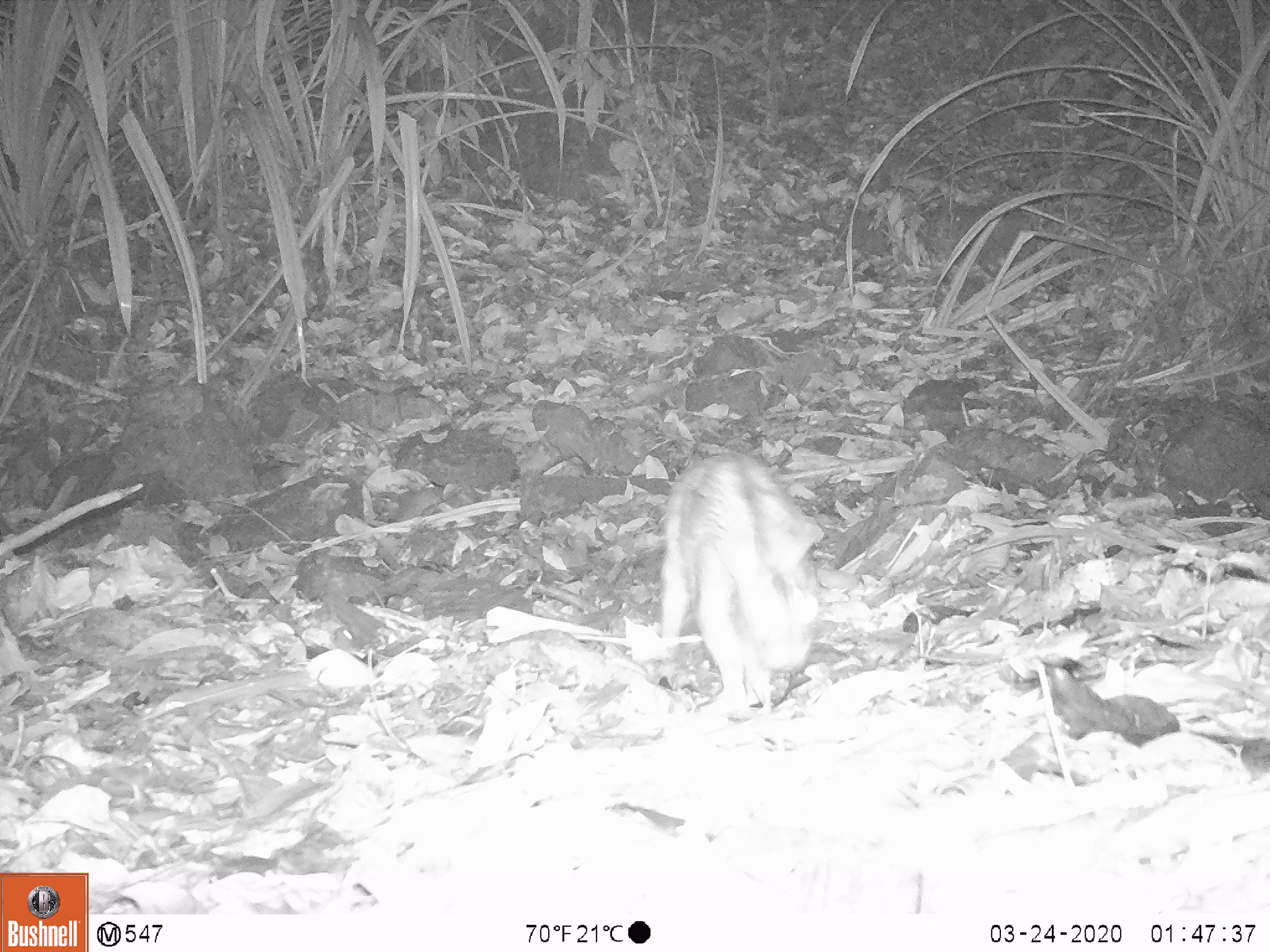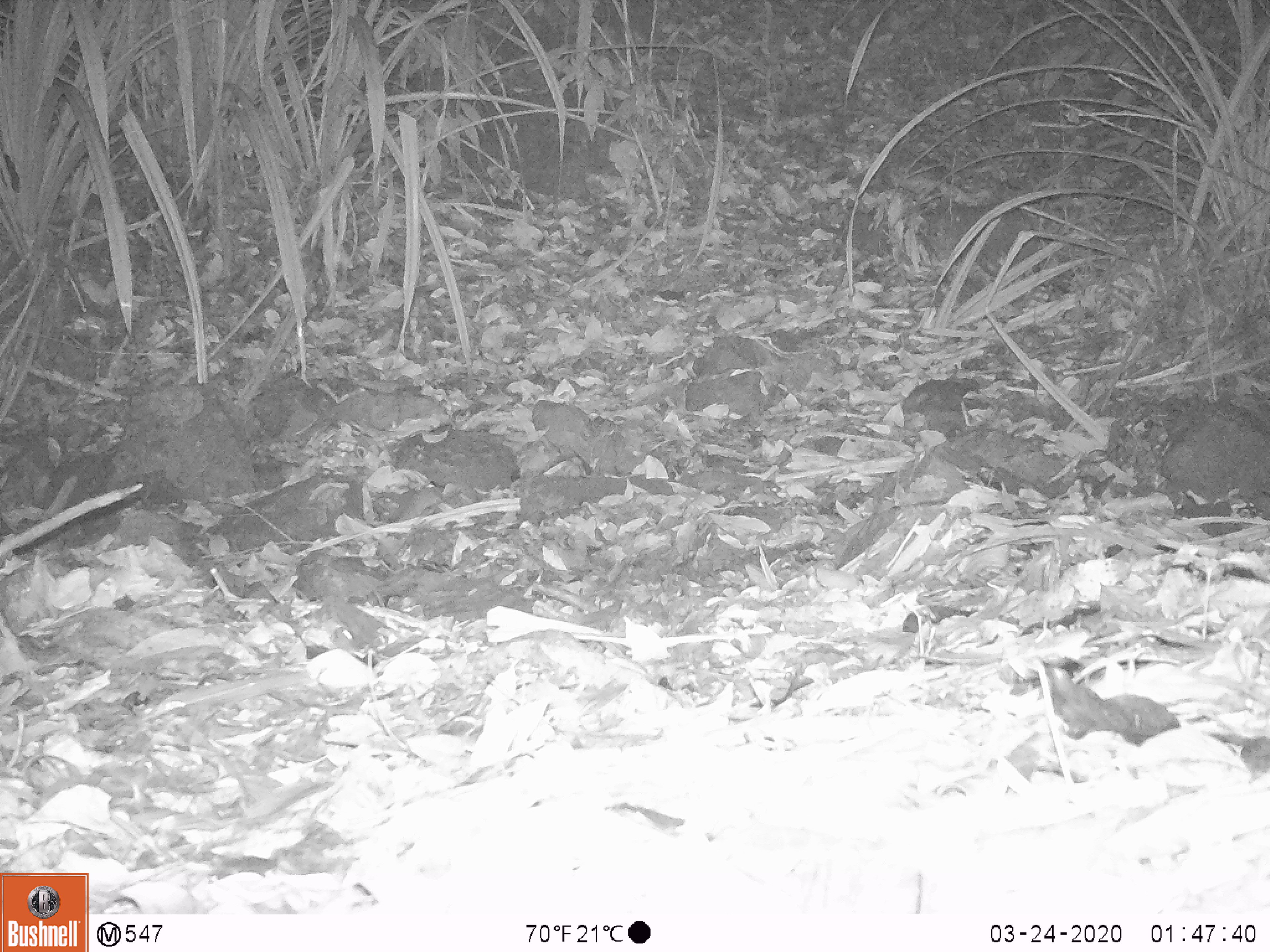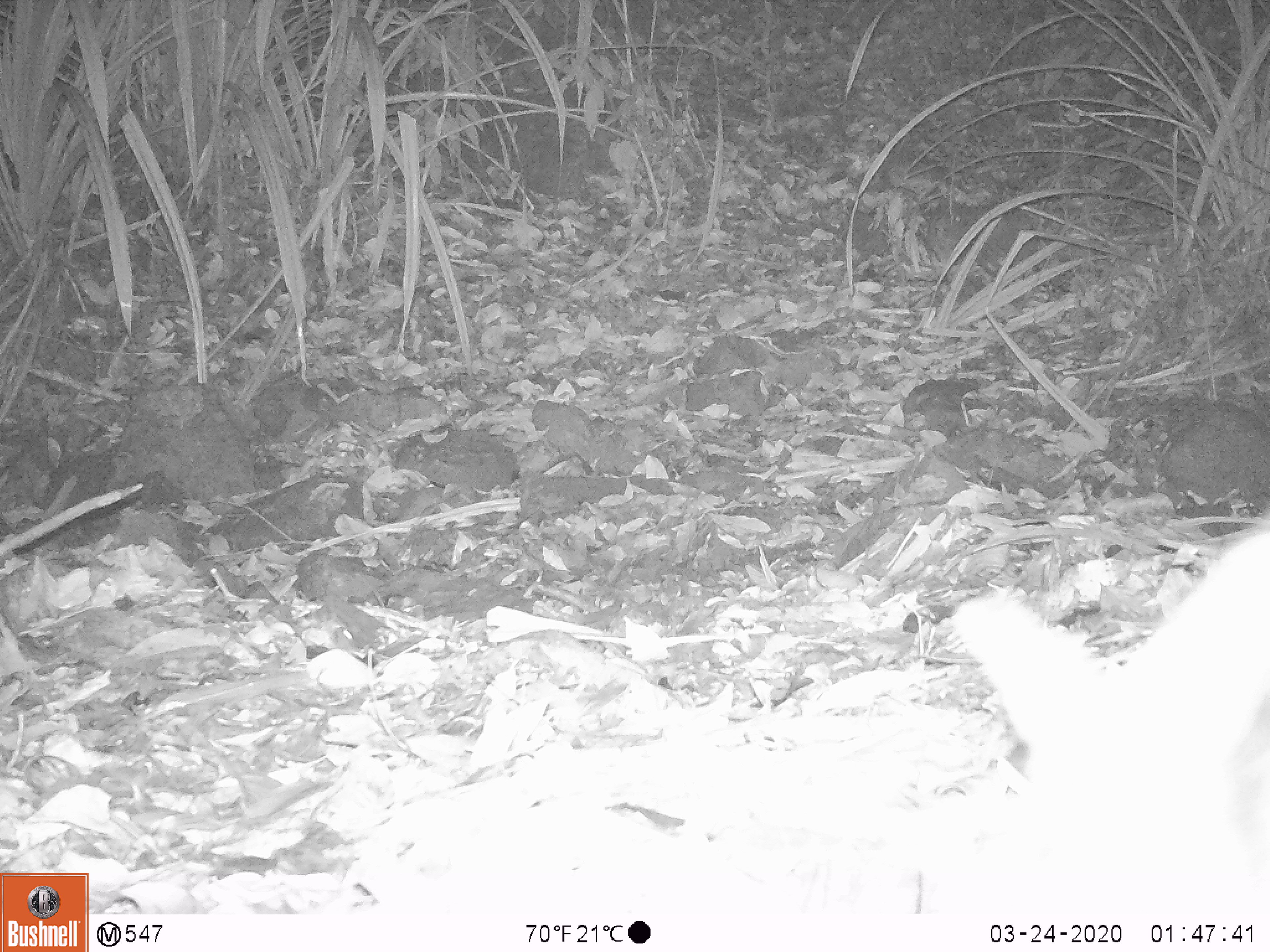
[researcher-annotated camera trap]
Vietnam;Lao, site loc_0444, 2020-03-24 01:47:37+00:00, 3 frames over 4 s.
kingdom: Animalia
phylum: Chordata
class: Mammalia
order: Lagomorpha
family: Leporidae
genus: Nesolagus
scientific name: Nesolagus timminsi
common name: annamite striped rabbit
Annamite striped rabbit (Nesolagus timminsi). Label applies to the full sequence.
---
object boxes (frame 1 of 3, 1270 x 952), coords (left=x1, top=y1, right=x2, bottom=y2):
annamite striped rabbit: (left=660, top=451, right=822, bottom=720)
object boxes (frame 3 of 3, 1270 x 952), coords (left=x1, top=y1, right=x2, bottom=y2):
annamite striped rabbit: (left=950, top=518, right=1269, bottom=914)